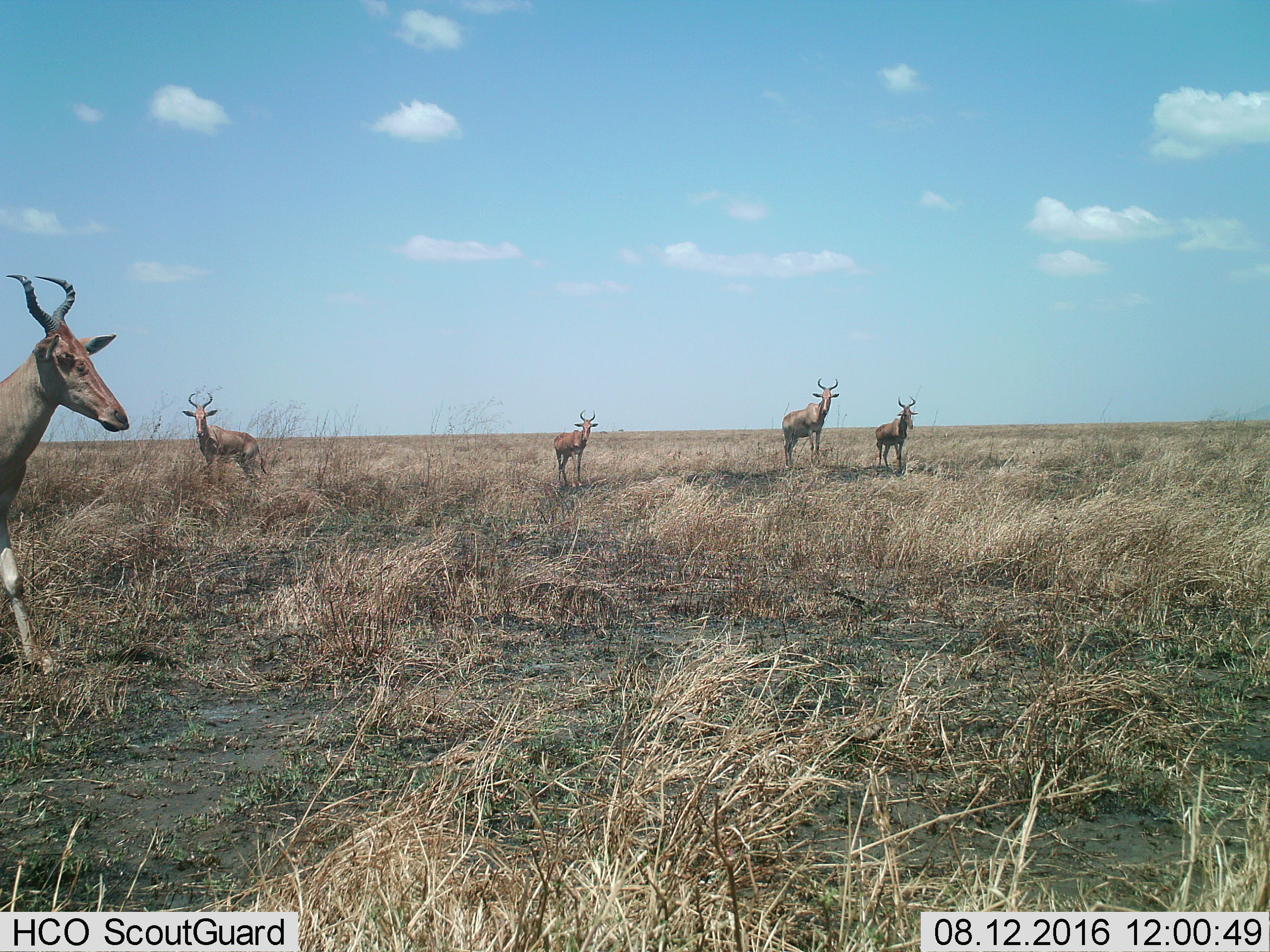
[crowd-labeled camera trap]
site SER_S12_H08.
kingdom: Animalia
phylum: Chordata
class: Mammalia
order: Artiodactyla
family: Bovidae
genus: Alcelaphus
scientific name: Alcelaphus buselaphus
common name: hartebeest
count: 5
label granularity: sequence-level